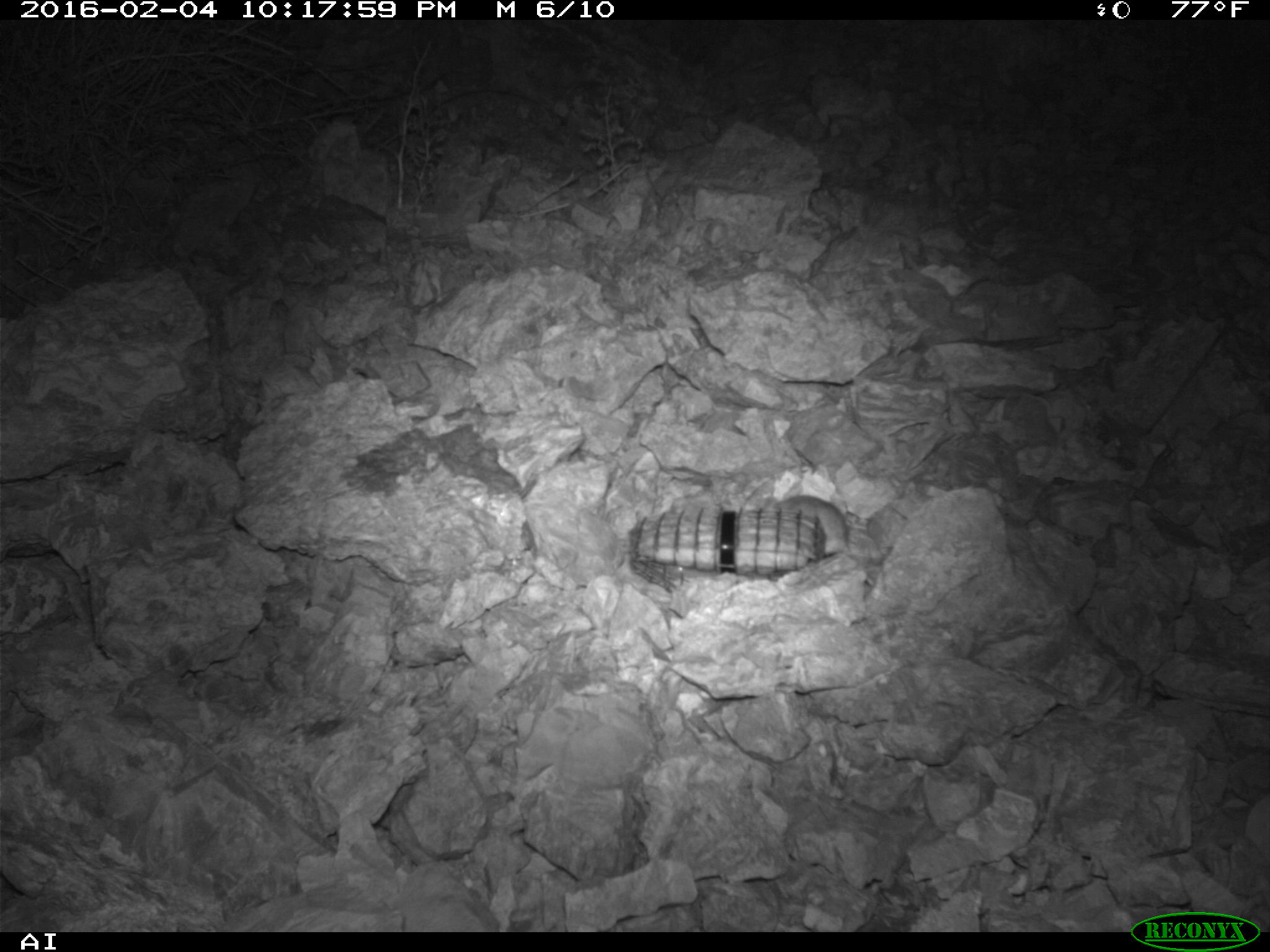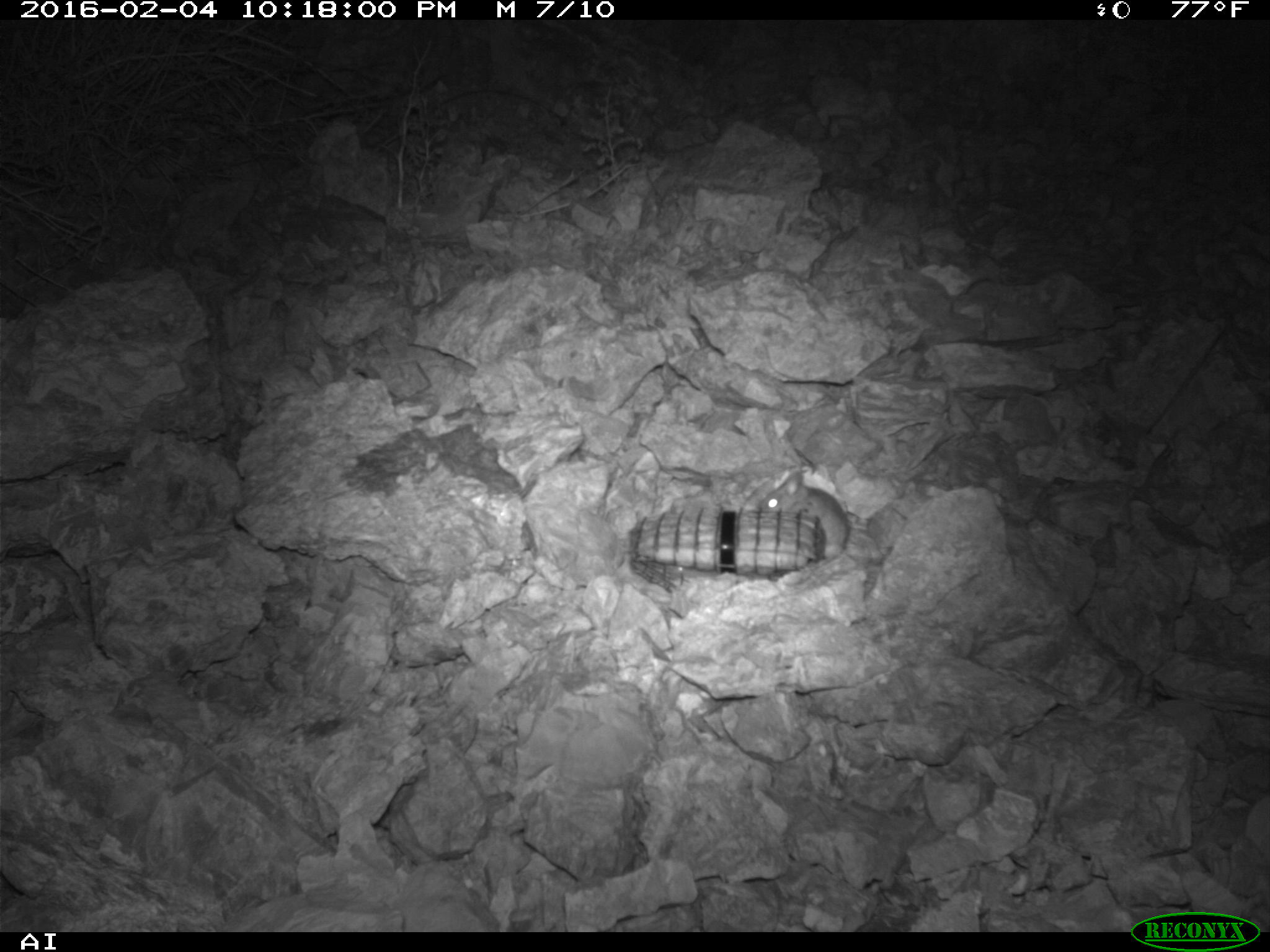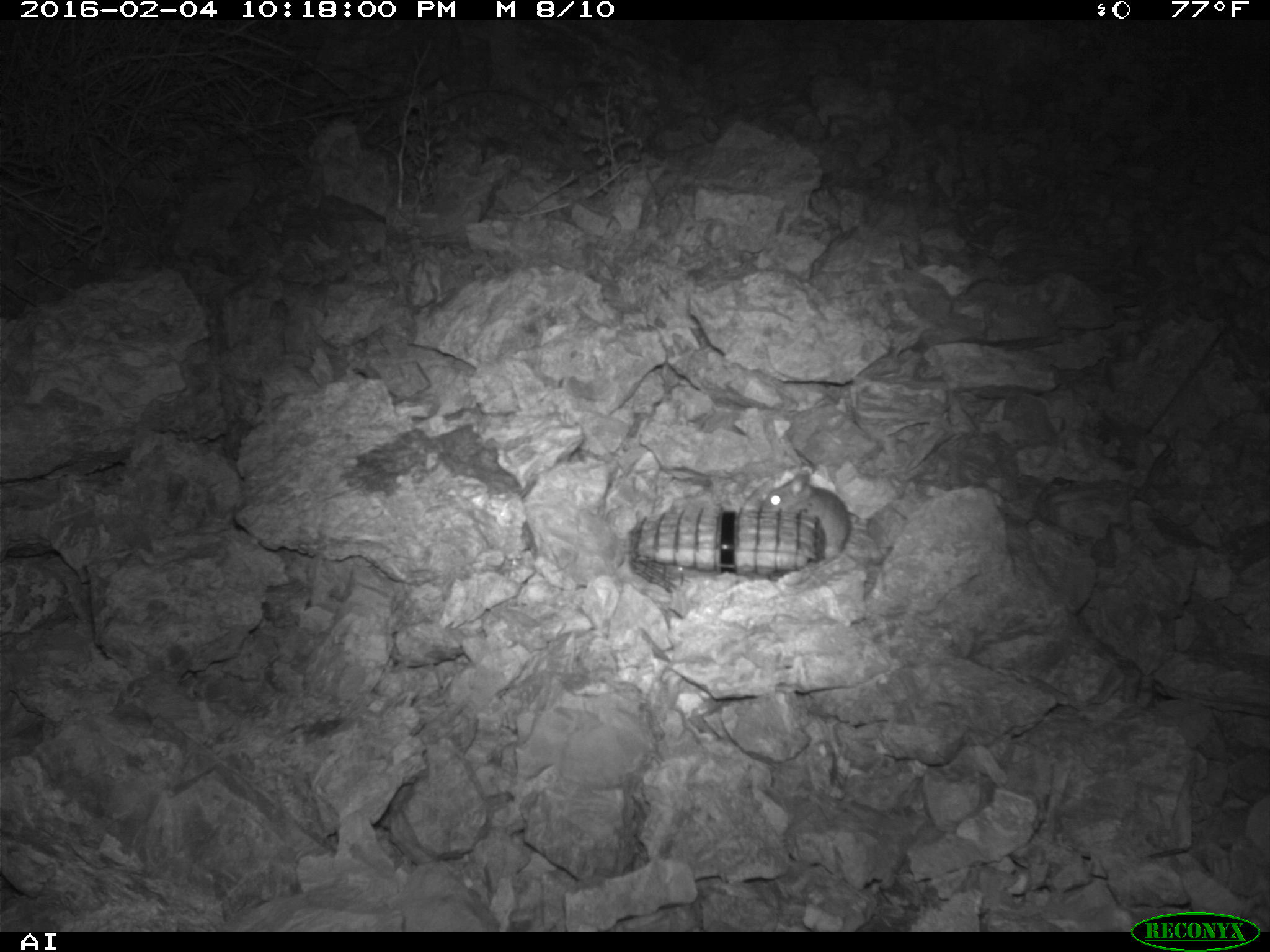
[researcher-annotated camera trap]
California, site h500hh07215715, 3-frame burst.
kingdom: Animalia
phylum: Chordata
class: Mammalia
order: Rodentia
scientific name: Rodentia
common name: rodent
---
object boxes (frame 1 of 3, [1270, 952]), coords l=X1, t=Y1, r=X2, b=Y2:
rodent: l=760, t=493, r=874, b=585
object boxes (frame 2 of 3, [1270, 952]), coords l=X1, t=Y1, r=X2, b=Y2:
rodent: l=760, t=472, r=850, b=562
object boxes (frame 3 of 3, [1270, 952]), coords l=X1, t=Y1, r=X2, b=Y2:
rodent: l=760, t=470, r=850, b=562